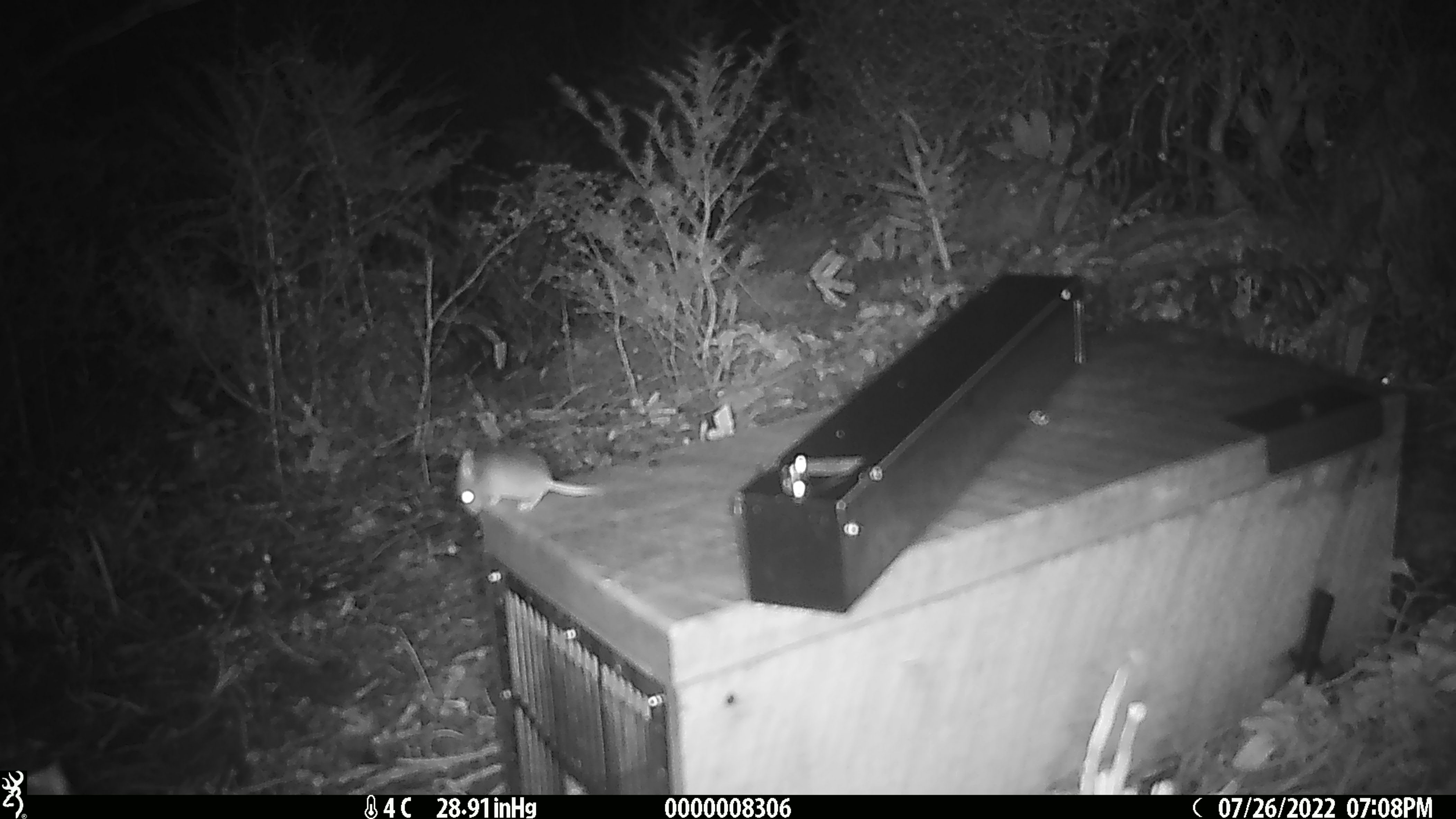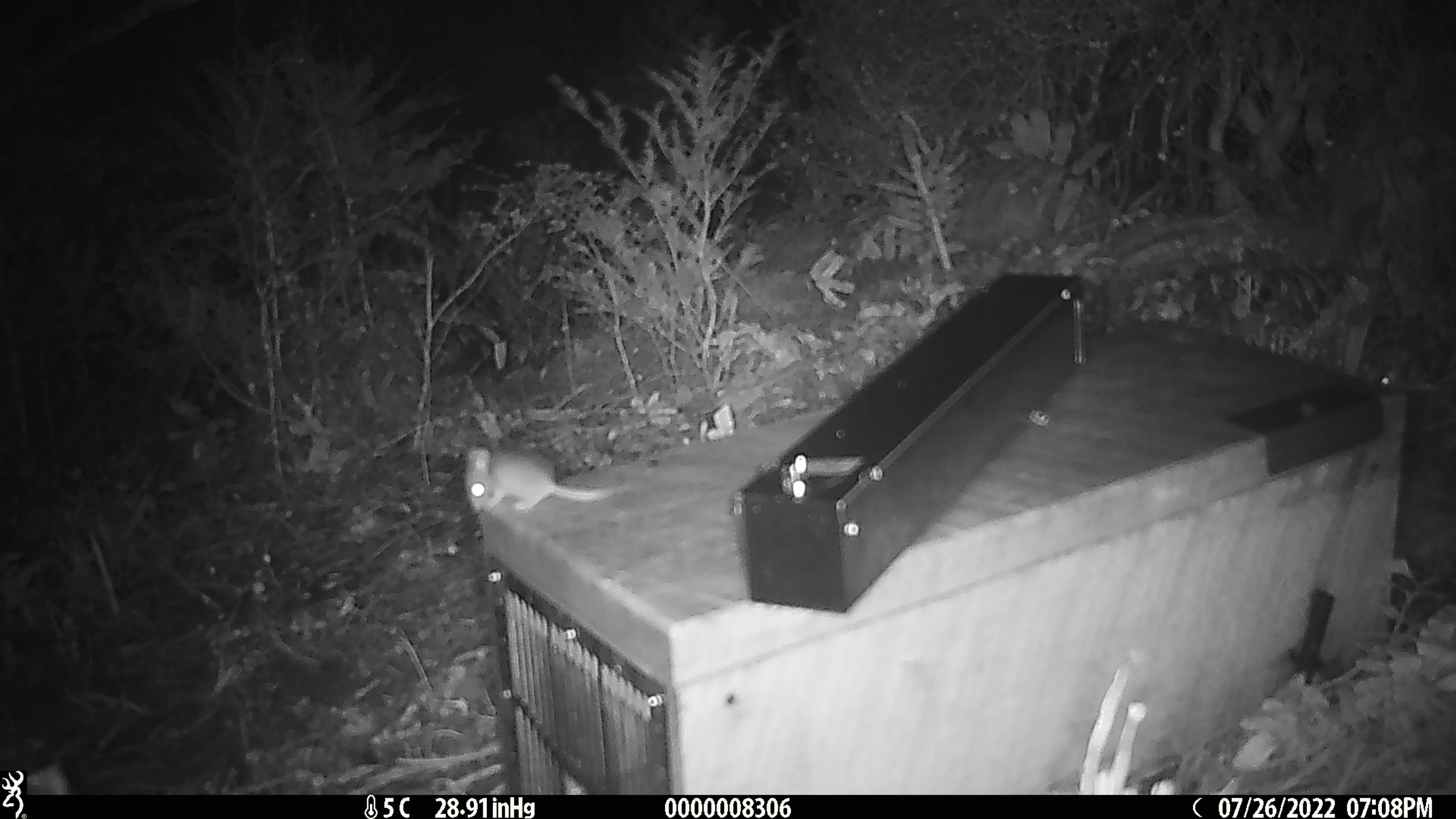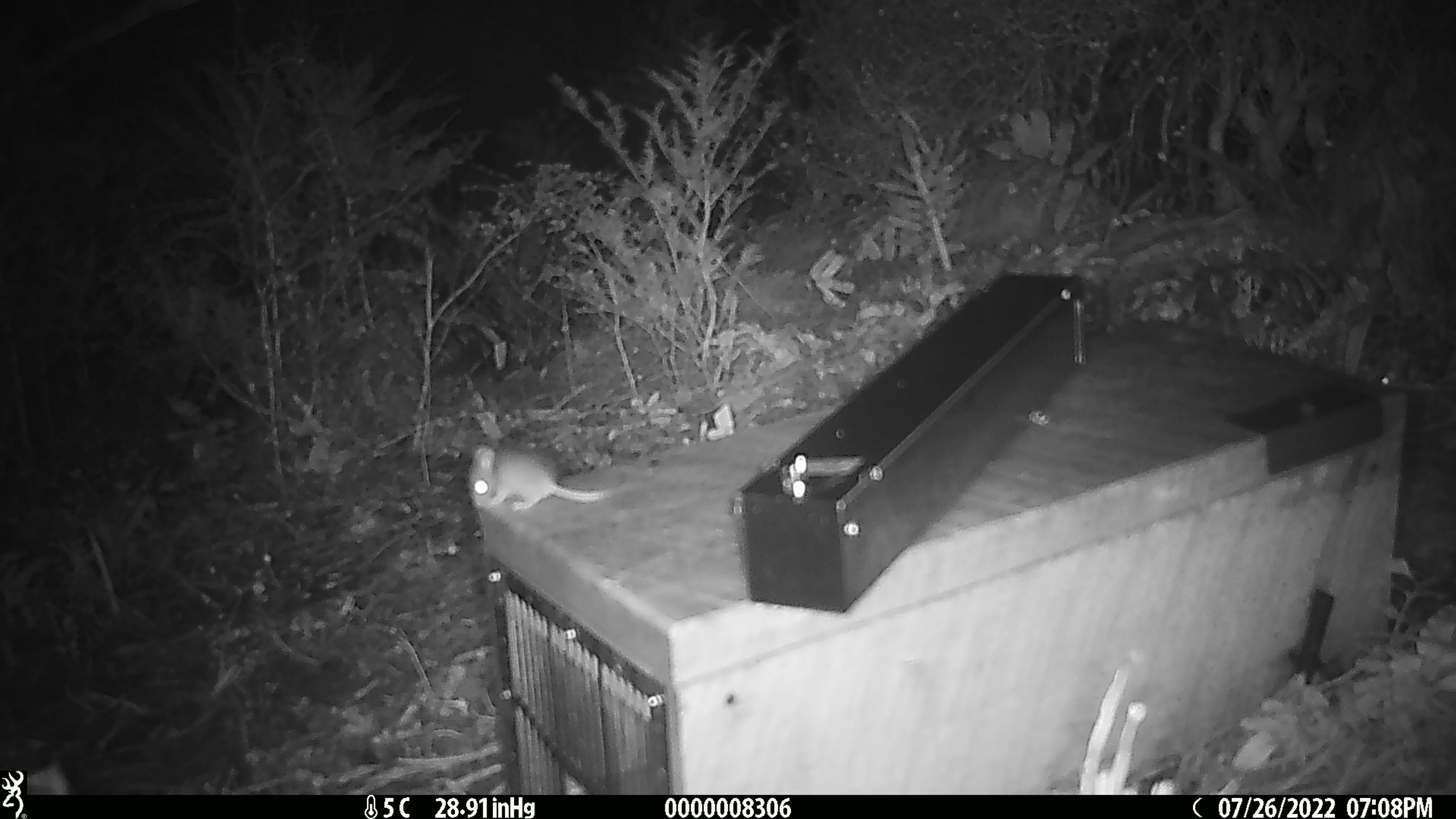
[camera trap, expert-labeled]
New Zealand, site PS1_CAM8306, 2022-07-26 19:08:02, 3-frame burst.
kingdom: Animalia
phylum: Chordata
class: Mammalia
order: Rodentia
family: Muridae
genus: Mus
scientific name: Mus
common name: mouse